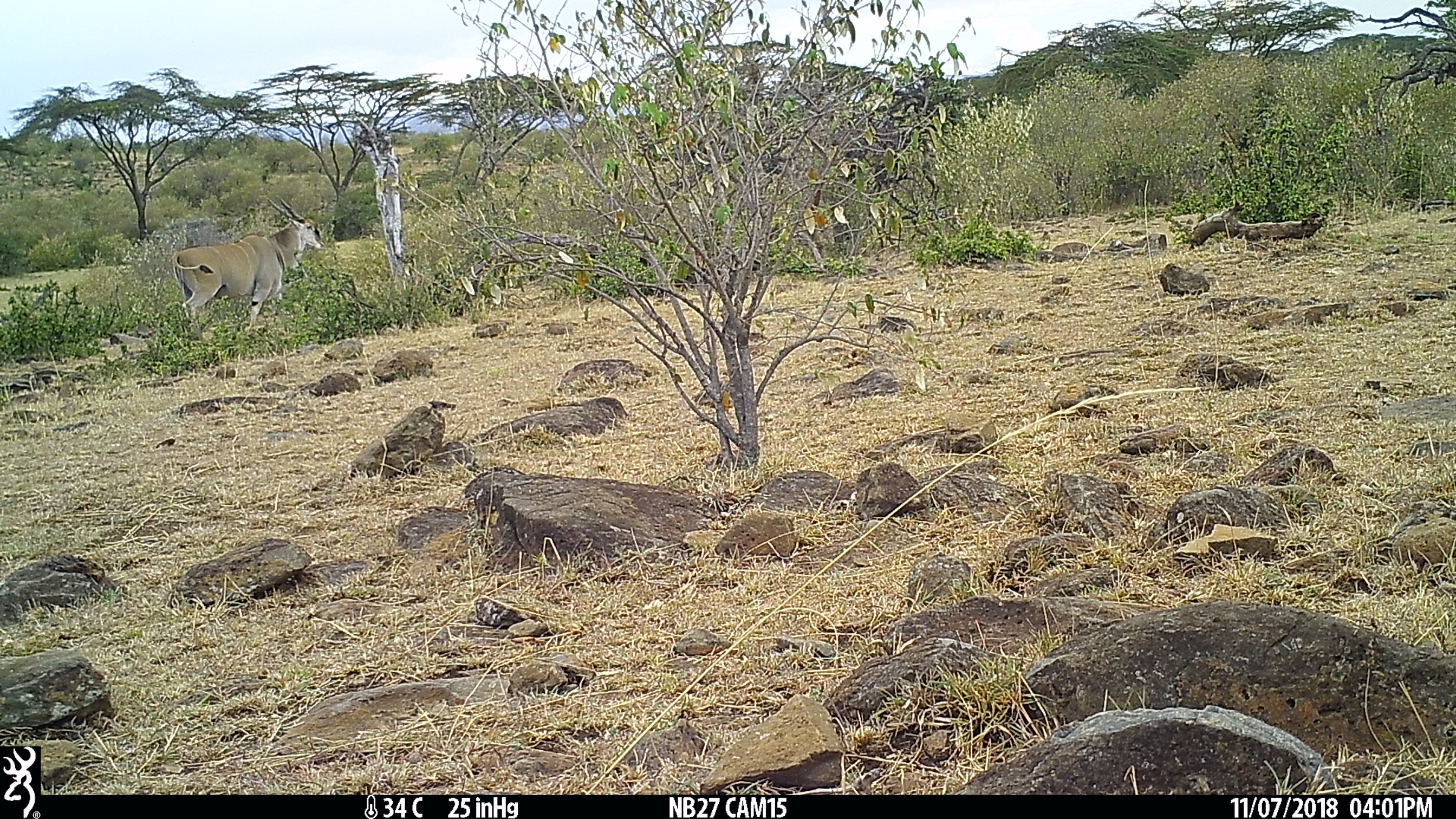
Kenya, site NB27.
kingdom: Animalia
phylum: Chordata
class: Mammalia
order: Artiodactyla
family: Bovidae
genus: Tragelaphus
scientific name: Tragelaphus oryx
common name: eland